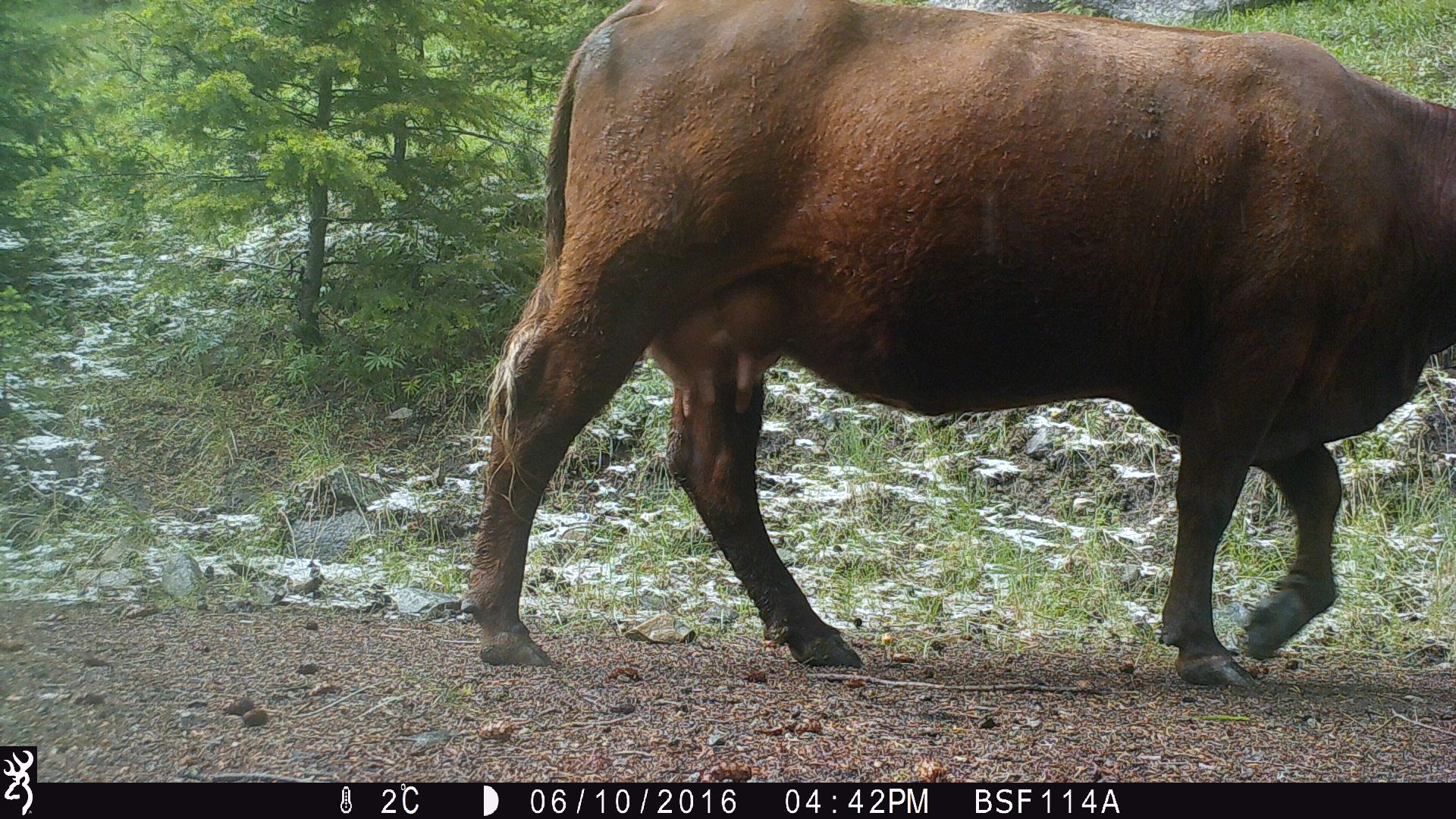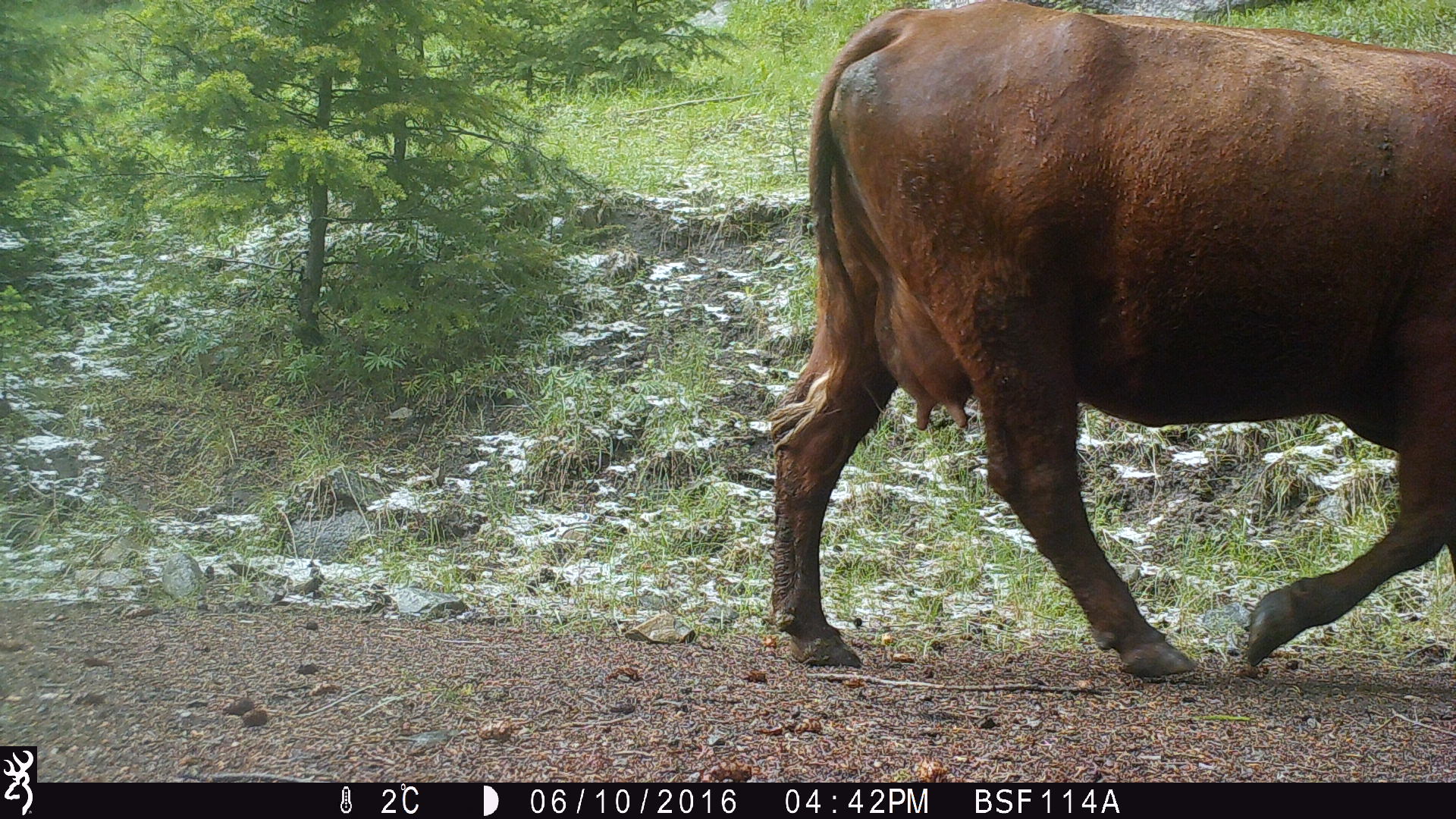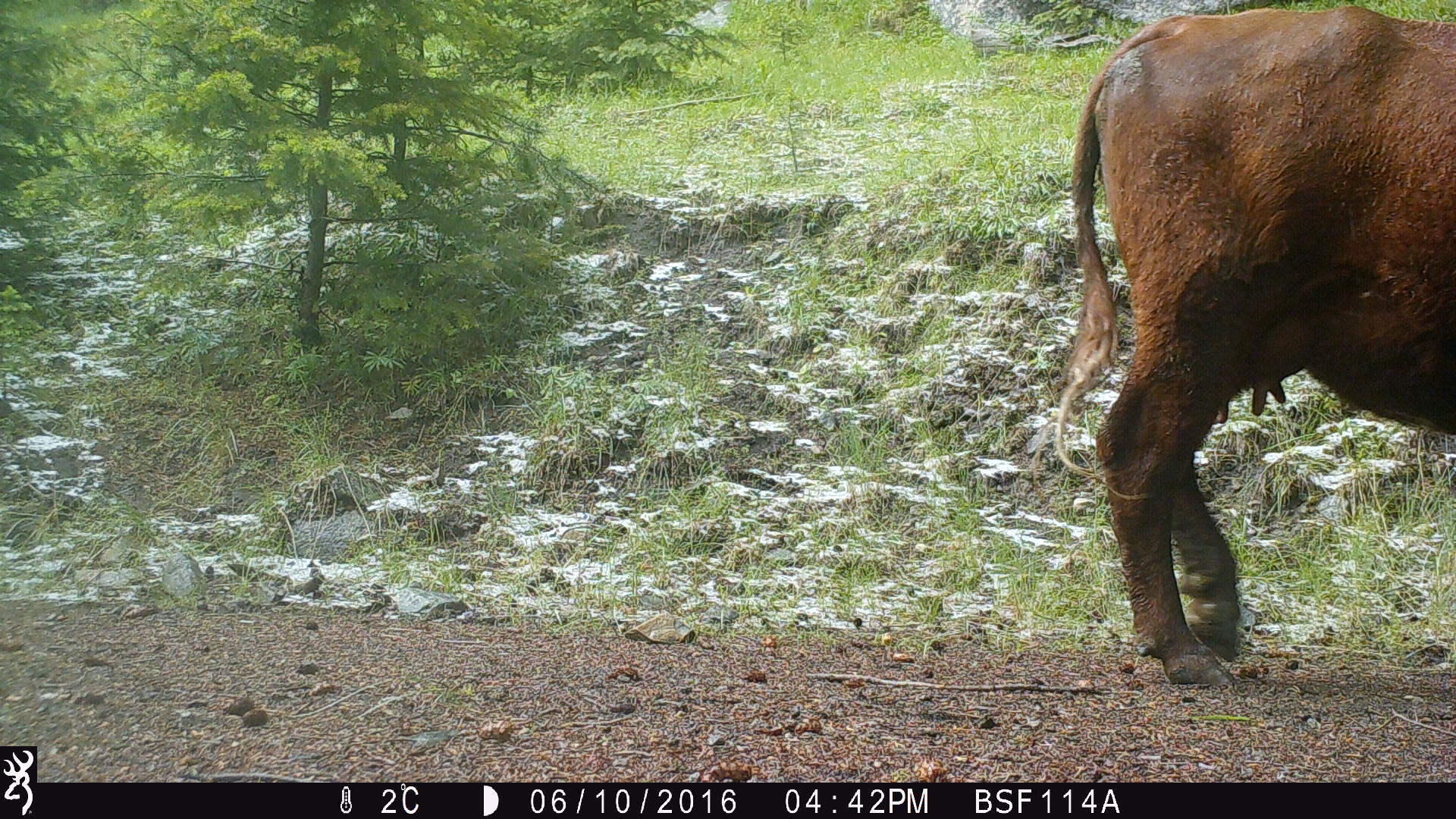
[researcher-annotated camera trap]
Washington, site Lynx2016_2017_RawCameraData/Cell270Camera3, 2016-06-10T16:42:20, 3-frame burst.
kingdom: Animalia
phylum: Chordata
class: Mammalia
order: Artiodactyla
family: Bovidae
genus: Bos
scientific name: Bos taurus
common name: domestic cattle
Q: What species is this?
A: Domestic cattle (Bos taurus).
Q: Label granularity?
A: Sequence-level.